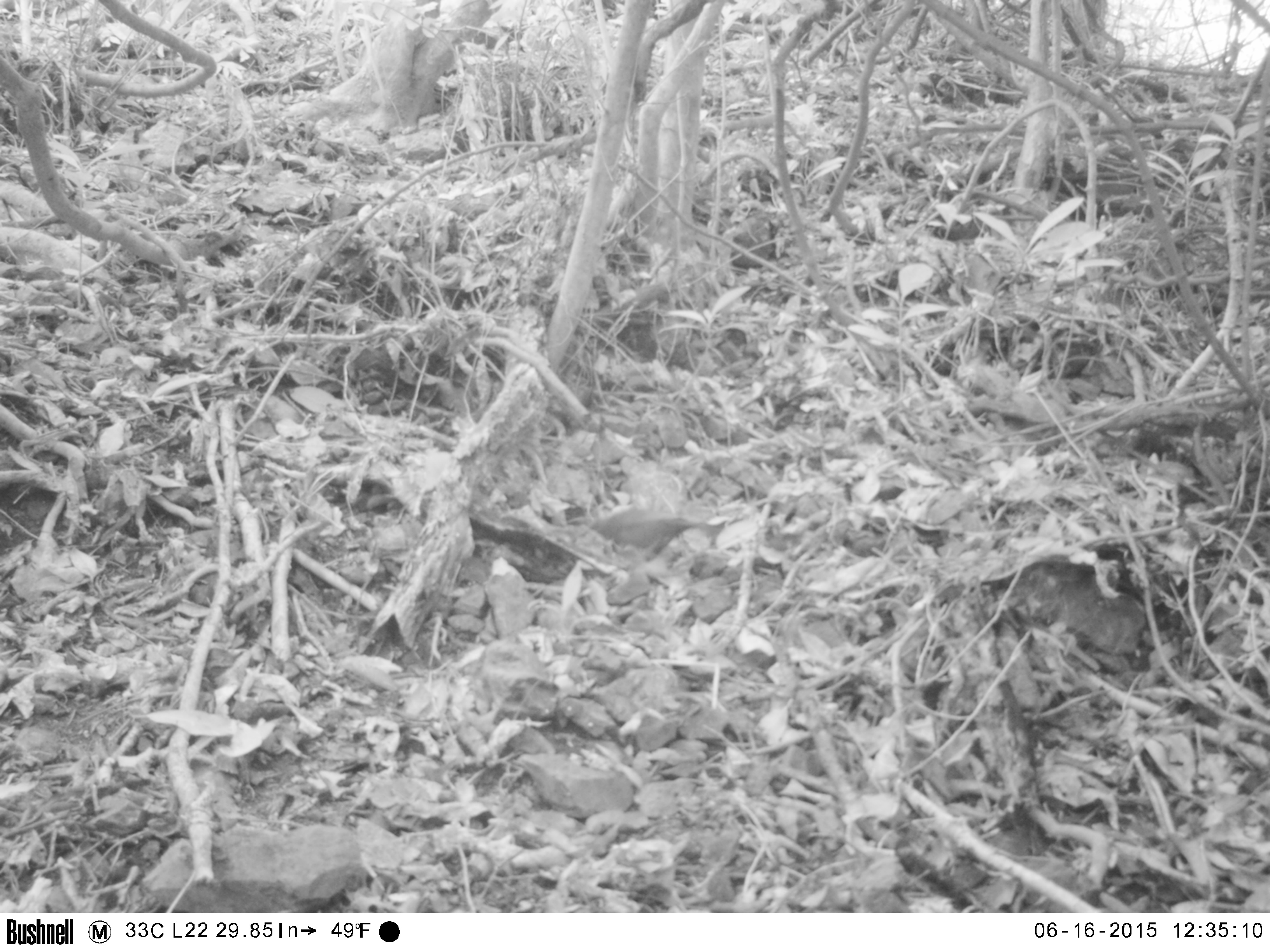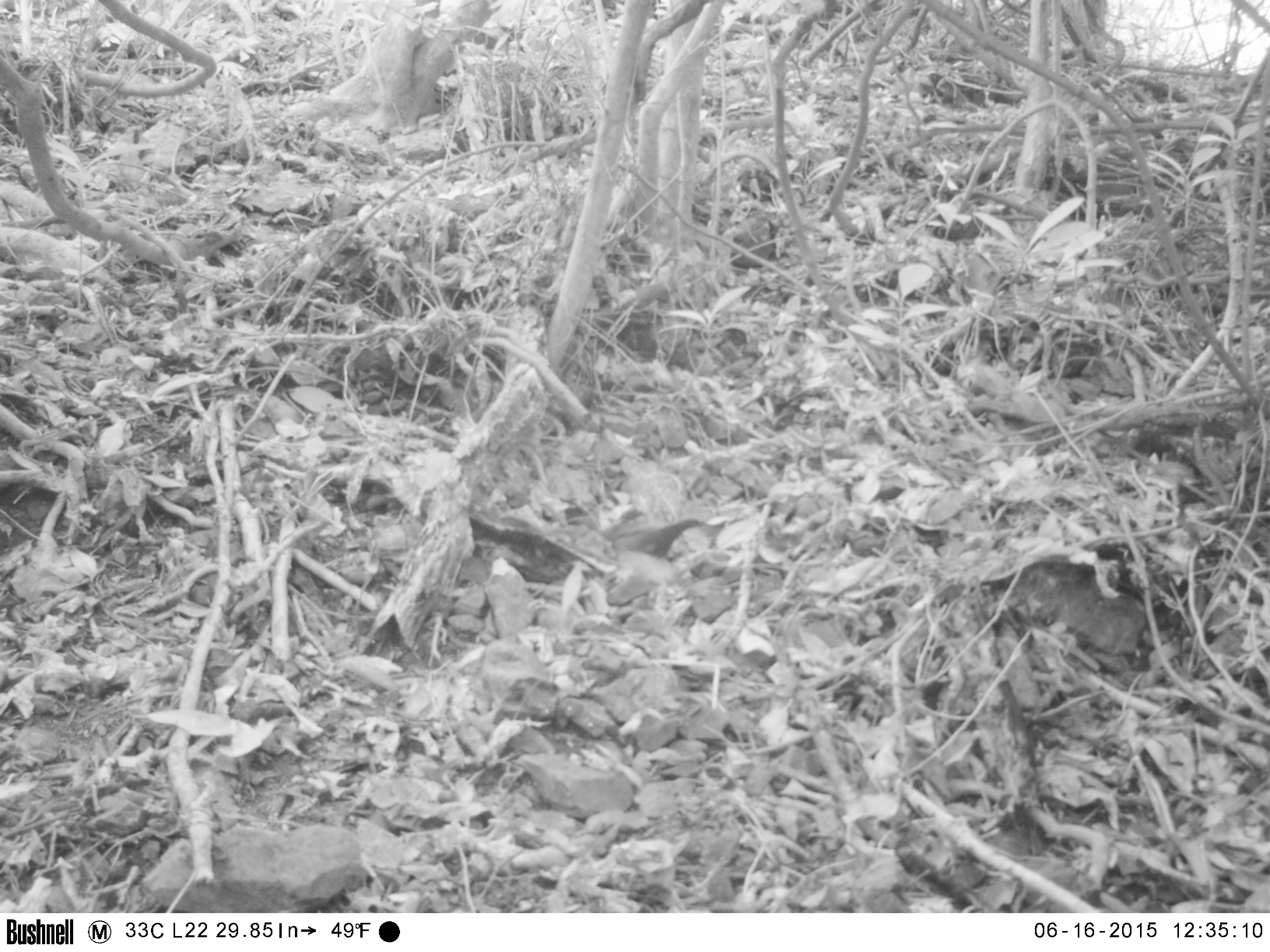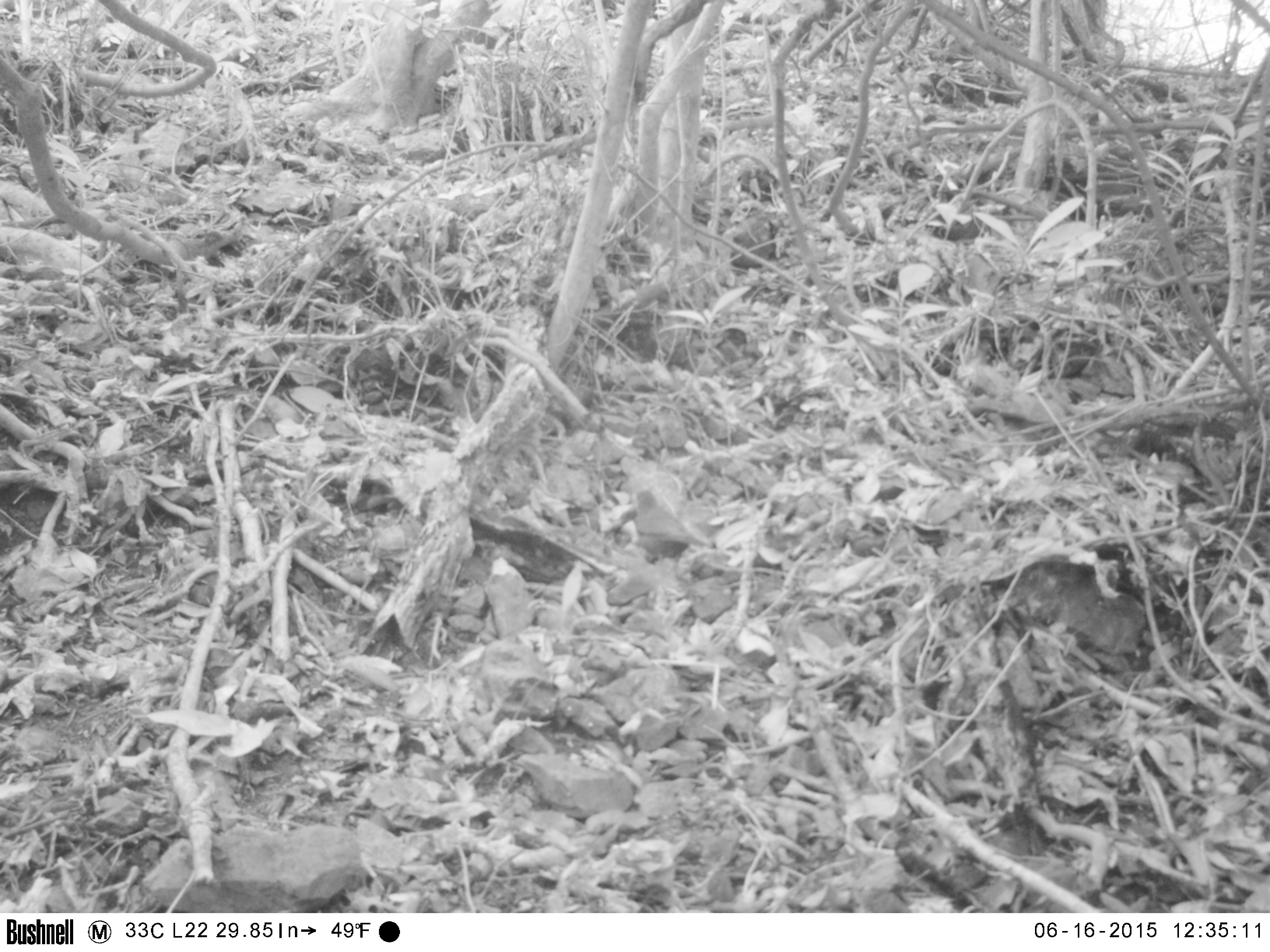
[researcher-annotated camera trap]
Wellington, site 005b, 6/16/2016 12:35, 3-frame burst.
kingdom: Animalia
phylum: Chordata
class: Aves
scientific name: Aves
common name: bird